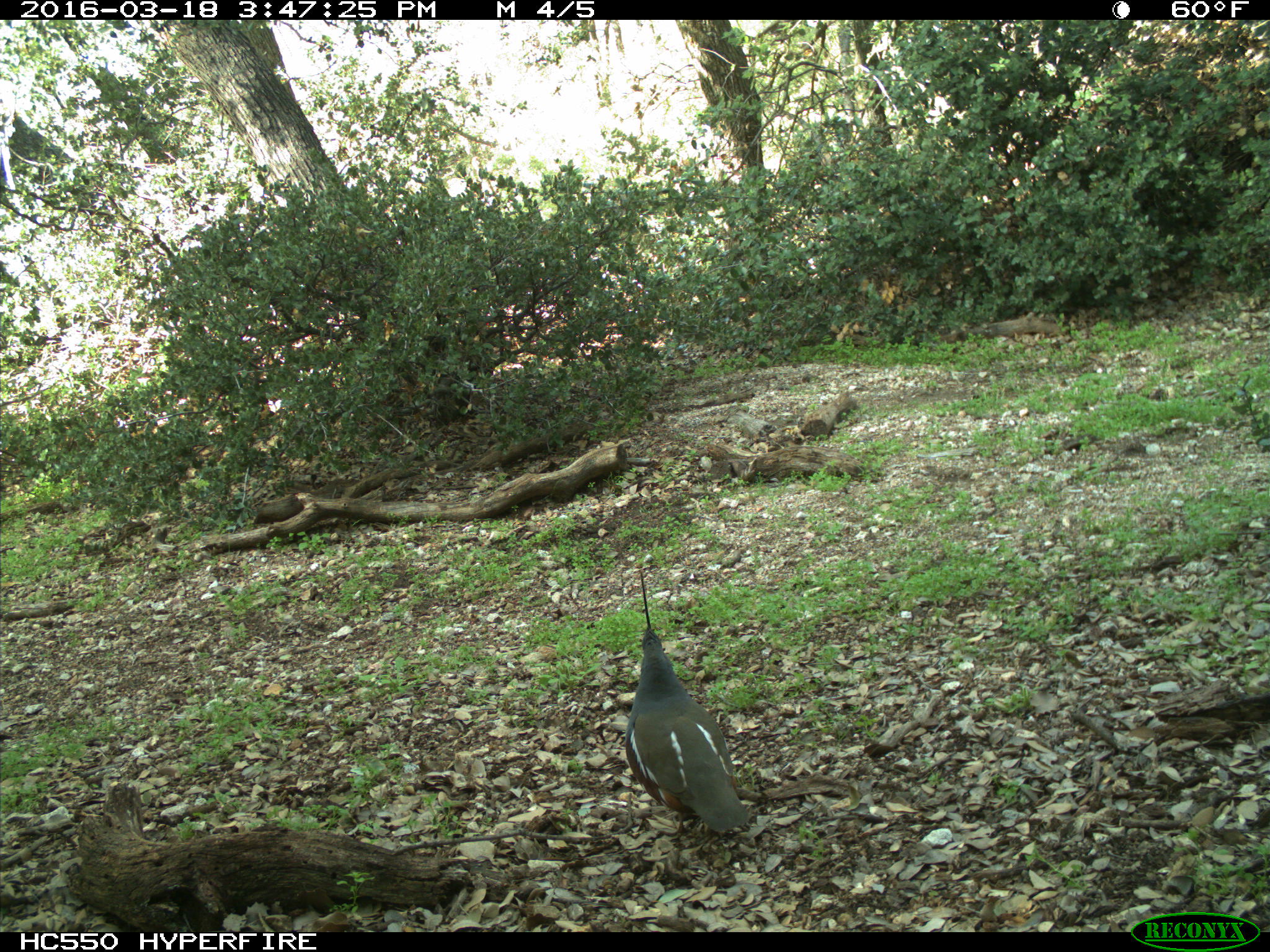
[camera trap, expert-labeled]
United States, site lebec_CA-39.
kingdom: Animalia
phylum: Chordata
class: Aves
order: Galliformes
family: Odontophoridae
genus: Callipepla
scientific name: Callipepla californica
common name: california quail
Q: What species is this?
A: Callipepla californica (california quail).